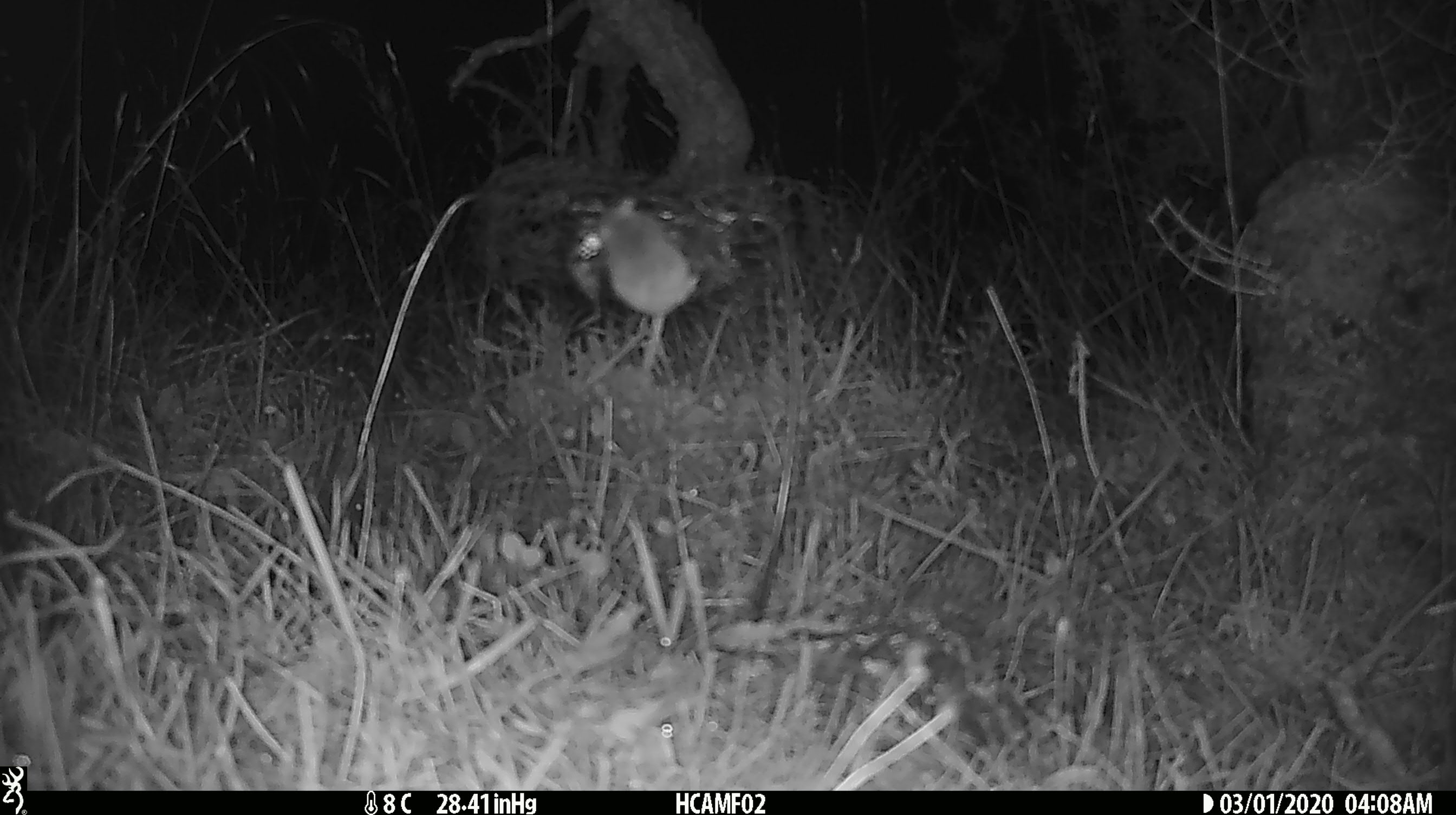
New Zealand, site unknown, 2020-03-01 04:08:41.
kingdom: Animalia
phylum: Chordata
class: Mammalia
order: Rodentia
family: Muridae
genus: Mus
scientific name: Mus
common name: mouse